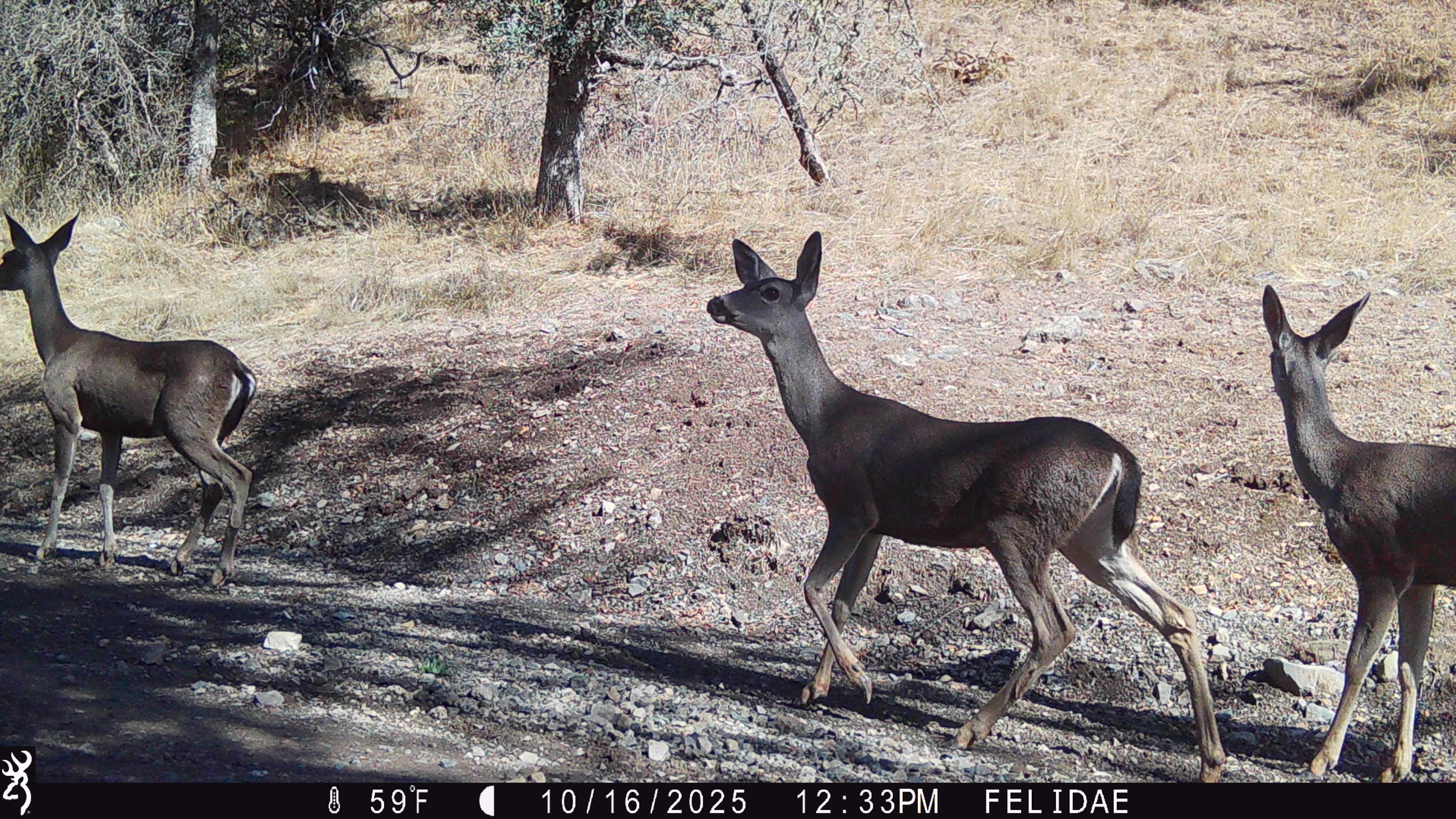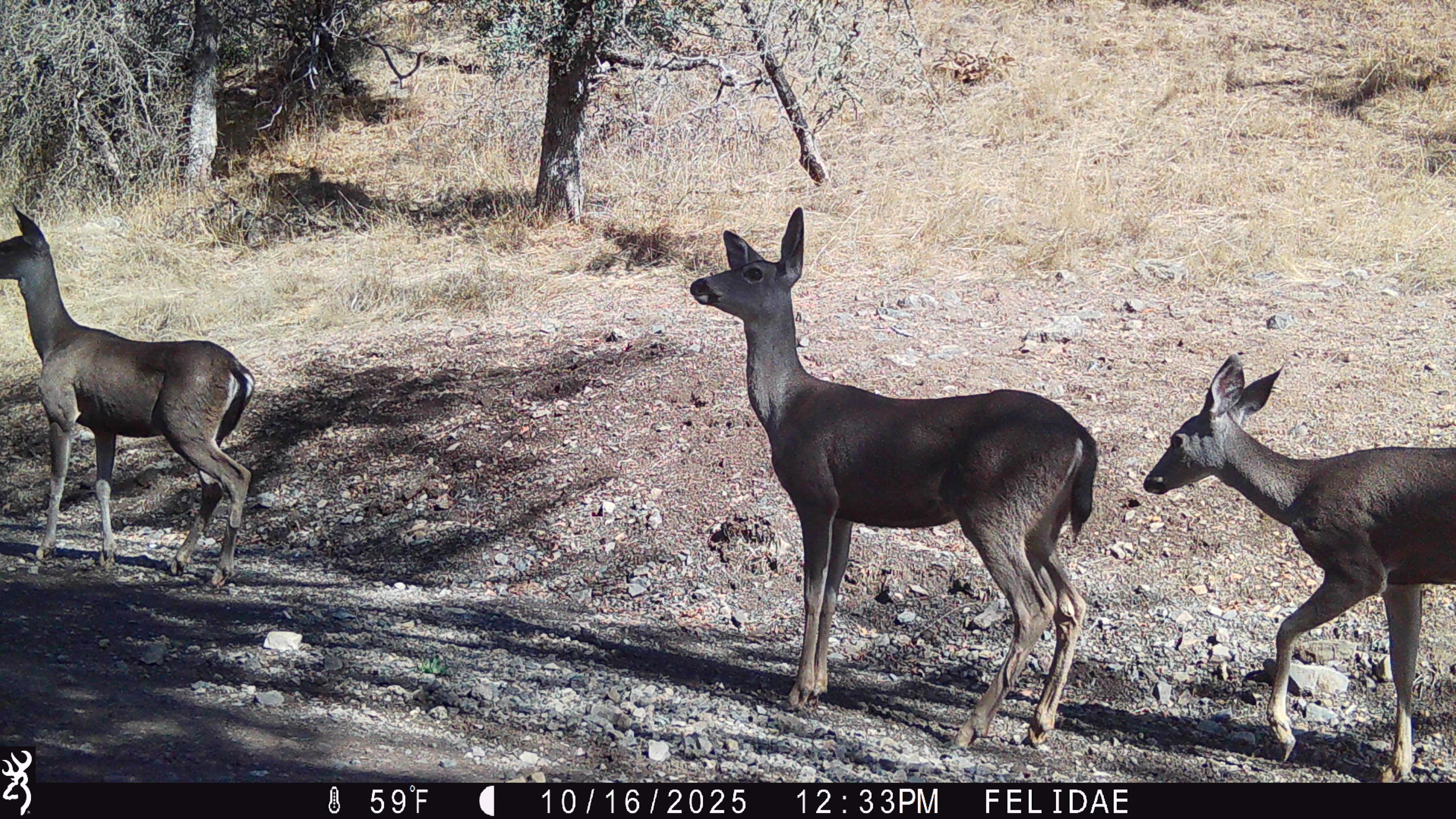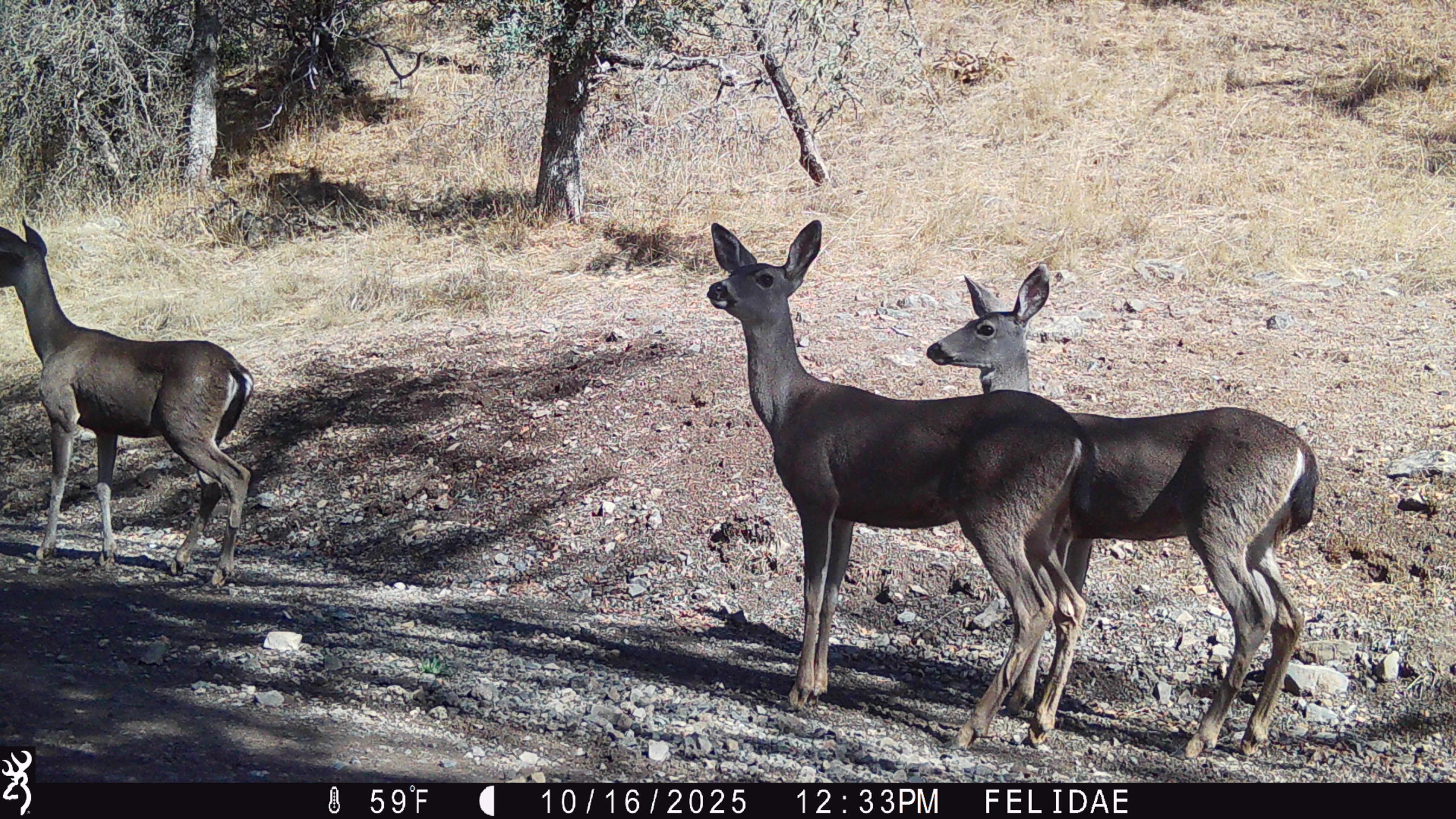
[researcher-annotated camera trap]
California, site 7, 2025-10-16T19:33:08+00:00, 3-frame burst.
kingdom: Animalia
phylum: Chordata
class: Mammalia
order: Artiodactyla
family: Cervidae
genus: Odocoileus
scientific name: Odocoileus hemionus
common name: mule deer